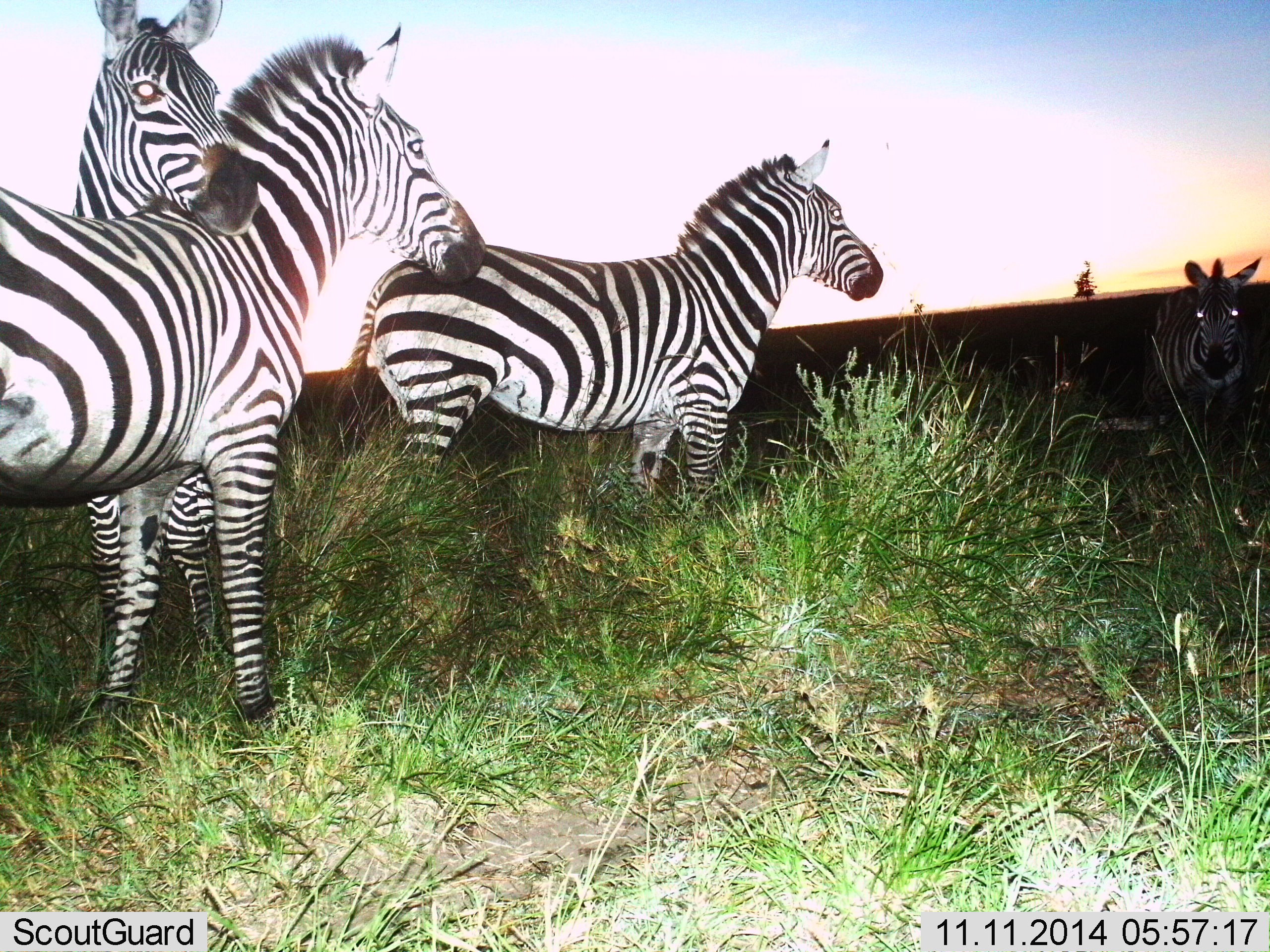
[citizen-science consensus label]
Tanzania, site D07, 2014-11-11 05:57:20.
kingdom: Animalia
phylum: Chordata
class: Mammalia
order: Perissodactyla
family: Equidae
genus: Equus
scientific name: Equus quagga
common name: plains zebra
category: zebra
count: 4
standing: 90%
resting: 0%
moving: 10%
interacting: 50%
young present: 0%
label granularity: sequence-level